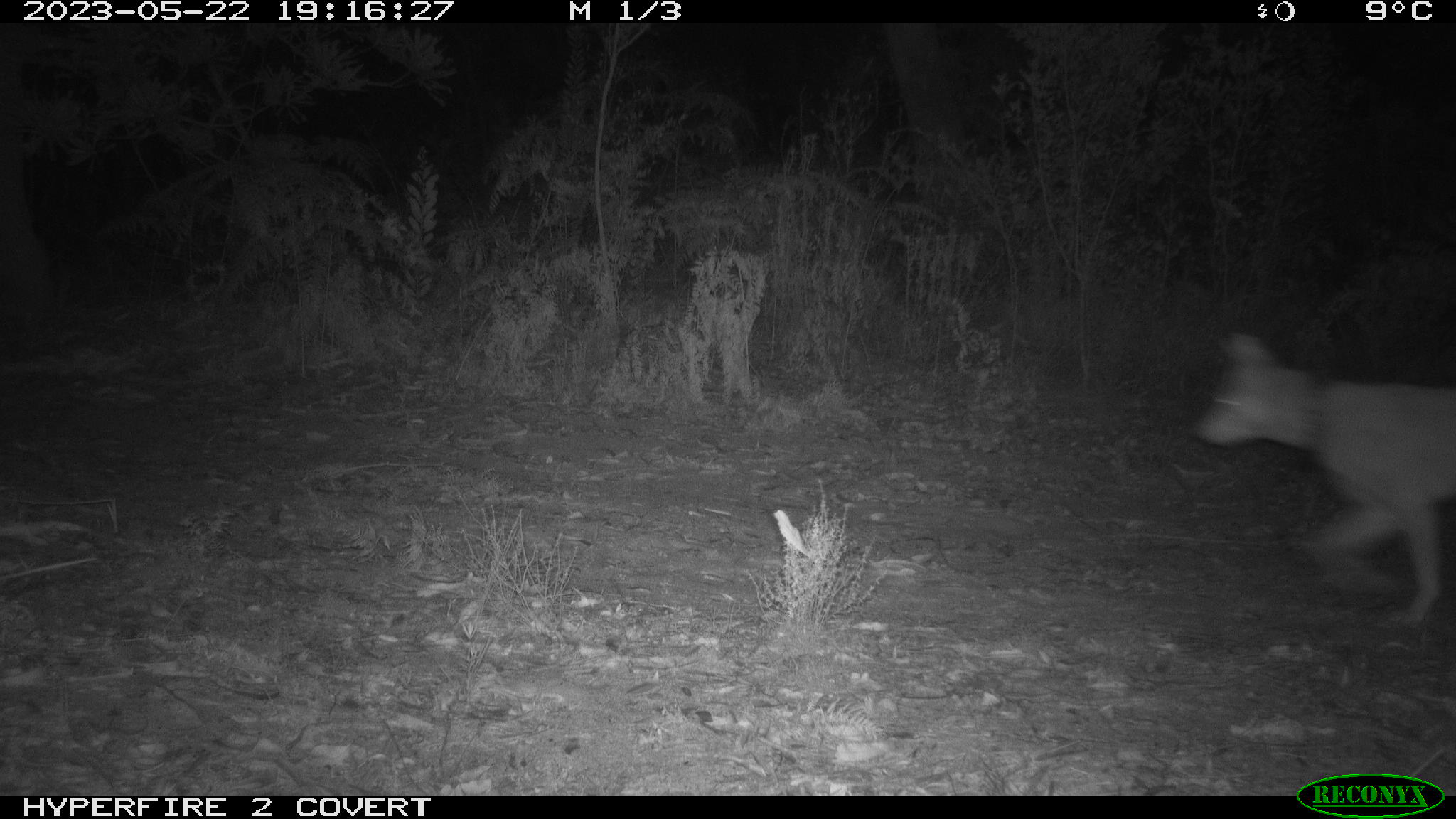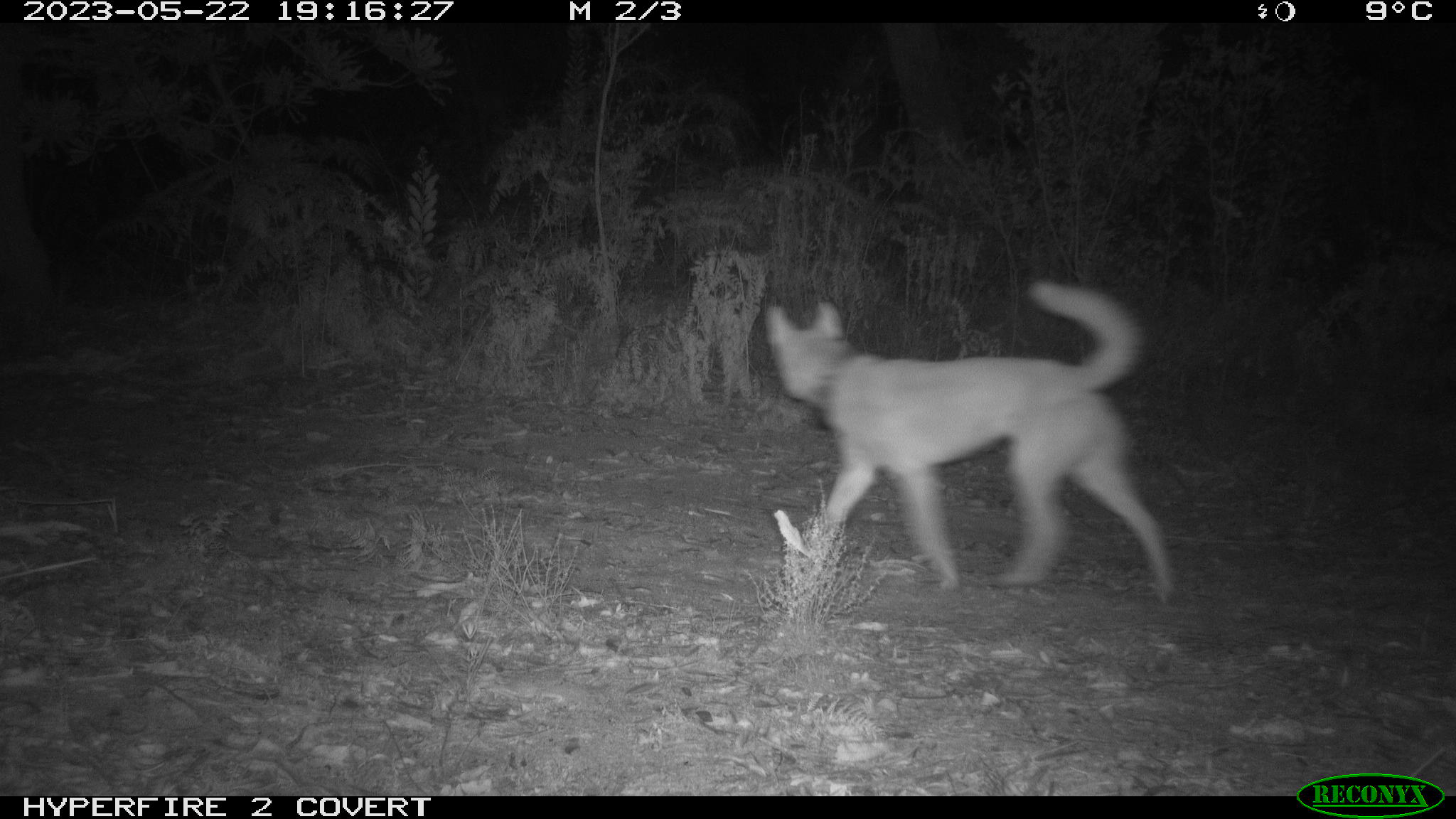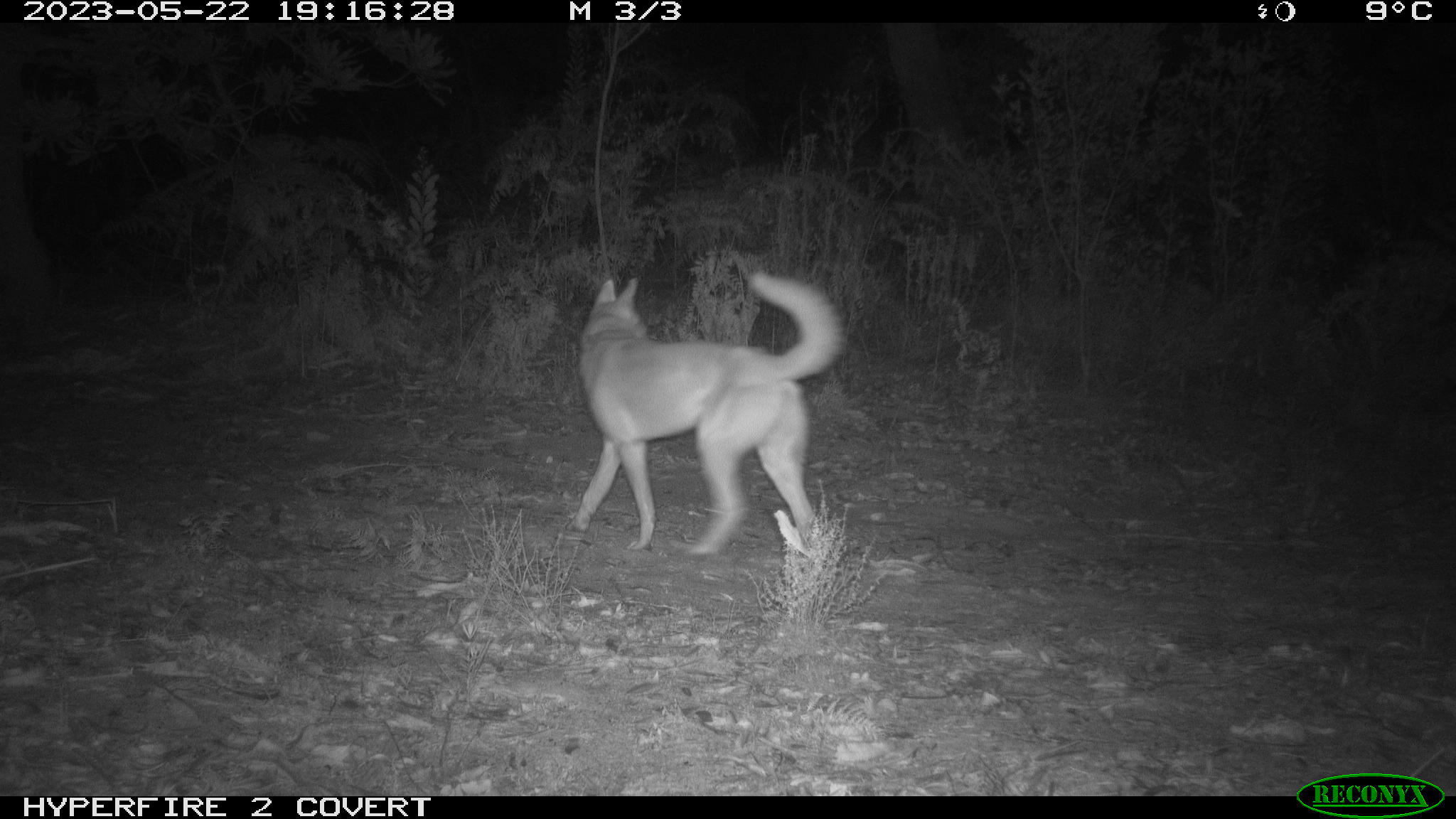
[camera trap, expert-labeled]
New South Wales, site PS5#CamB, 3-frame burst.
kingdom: Animalia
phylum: Chordata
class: Mammalia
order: Carnivora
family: Canidae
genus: Canis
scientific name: Canis familiaris dingo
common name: dingo